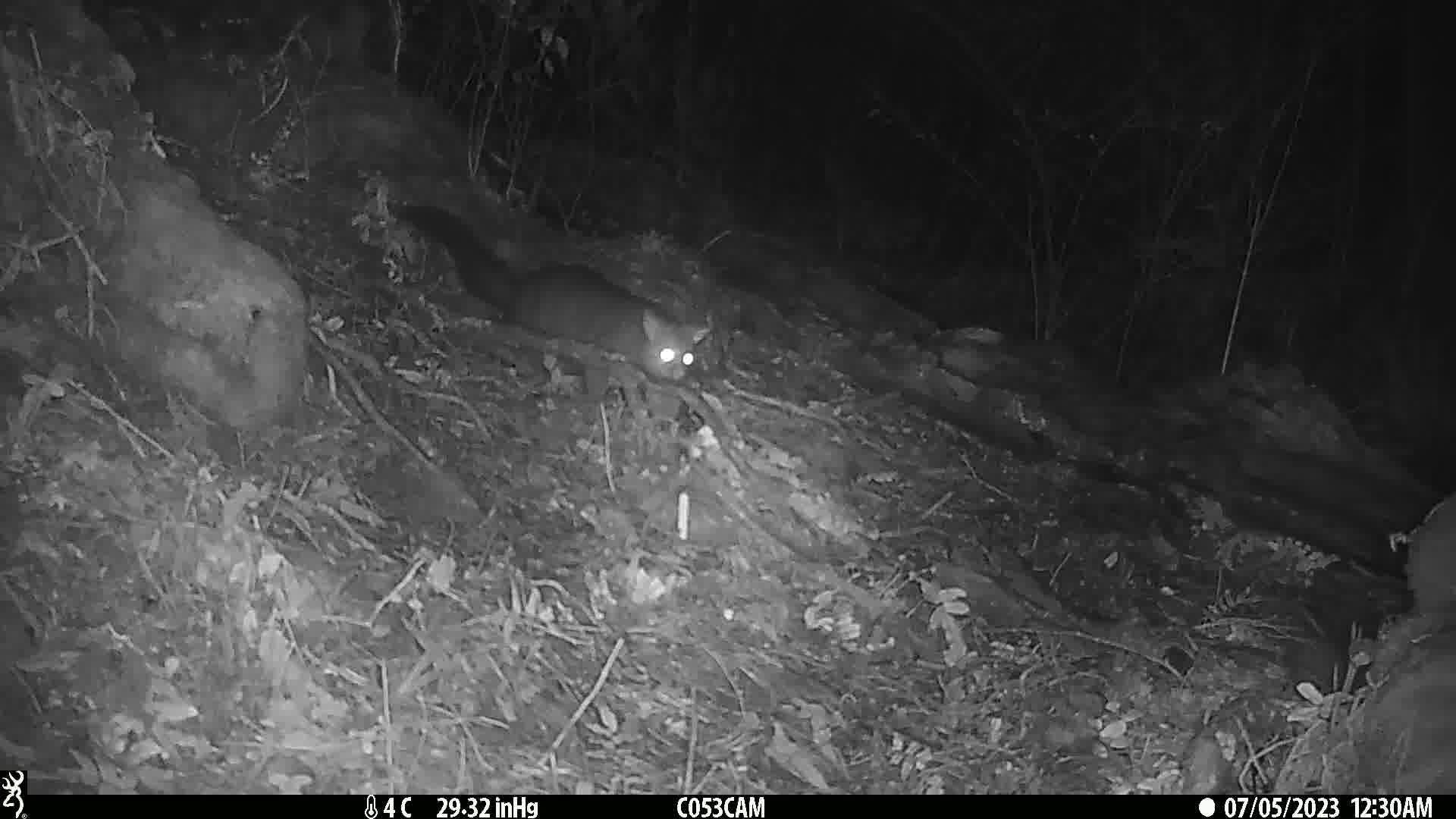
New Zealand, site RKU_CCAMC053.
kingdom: Animalia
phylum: Chordata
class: Mammalia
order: Diprotodontia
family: Phalangeridae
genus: Trichosurus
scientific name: Trichosurus vulpecula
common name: common brushtail possum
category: possum